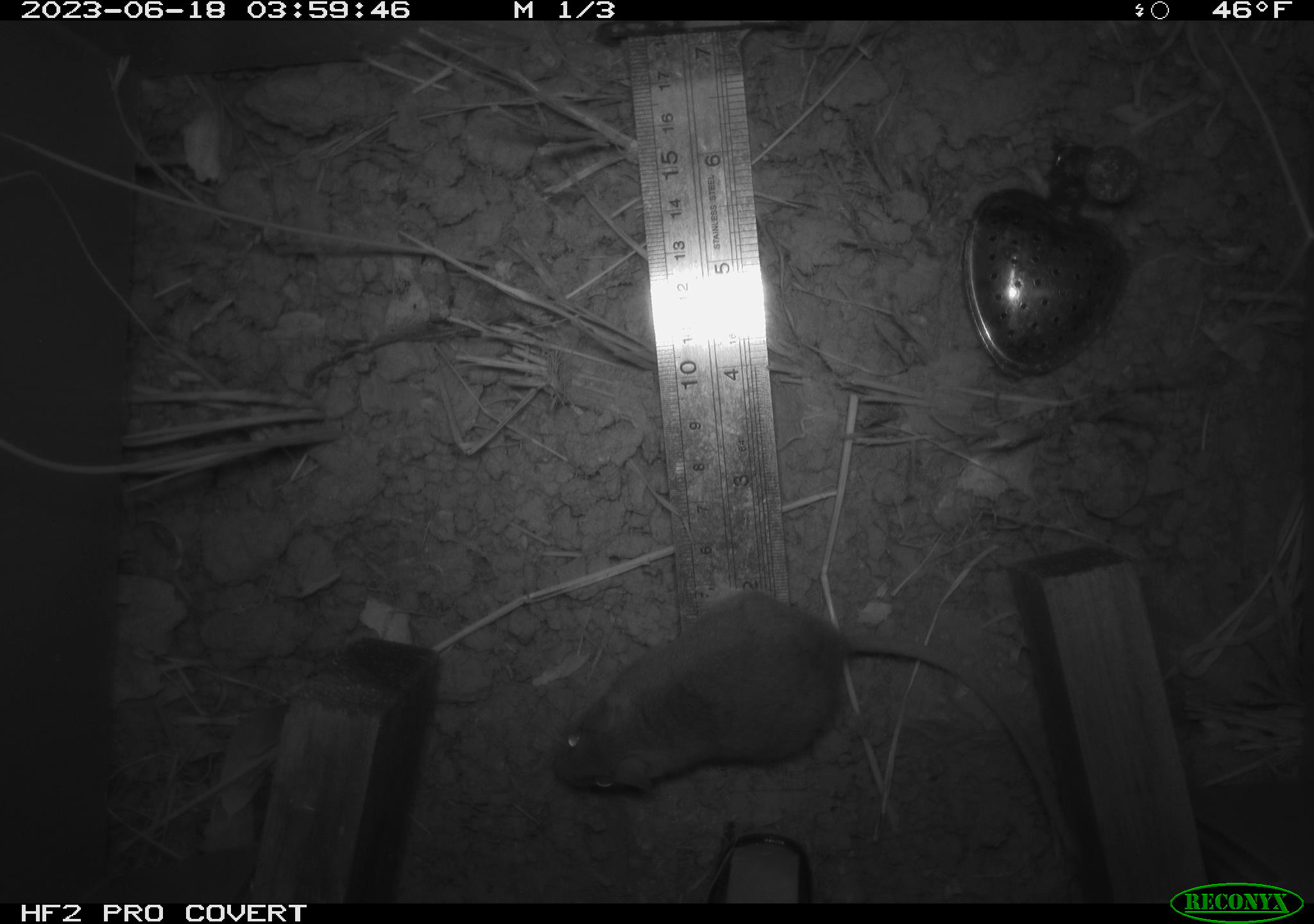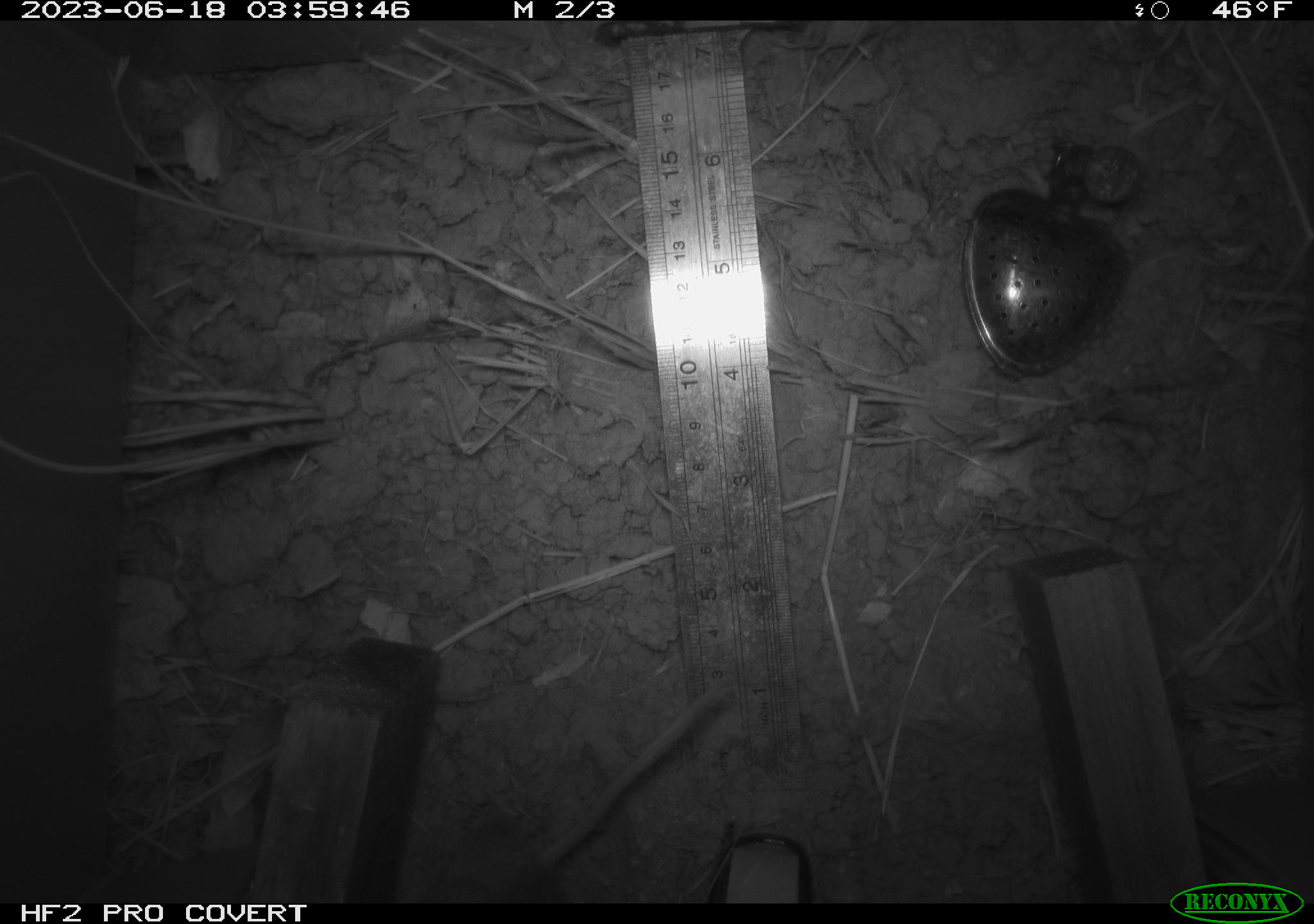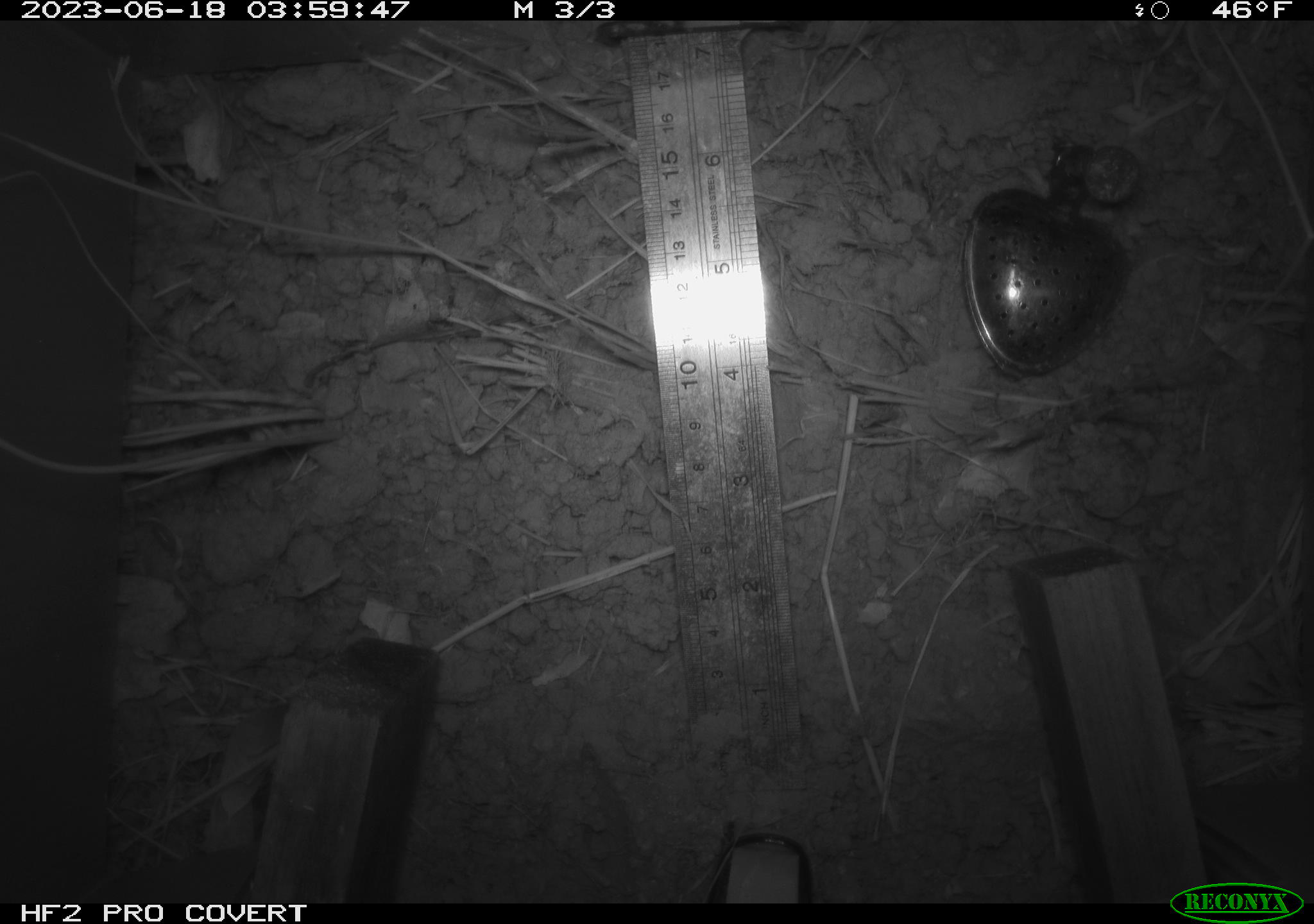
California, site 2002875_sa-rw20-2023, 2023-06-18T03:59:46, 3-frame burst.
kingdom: Animalia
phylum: Chordata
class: Mammalia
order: Rodentia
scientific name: Rodentia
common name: mouse species